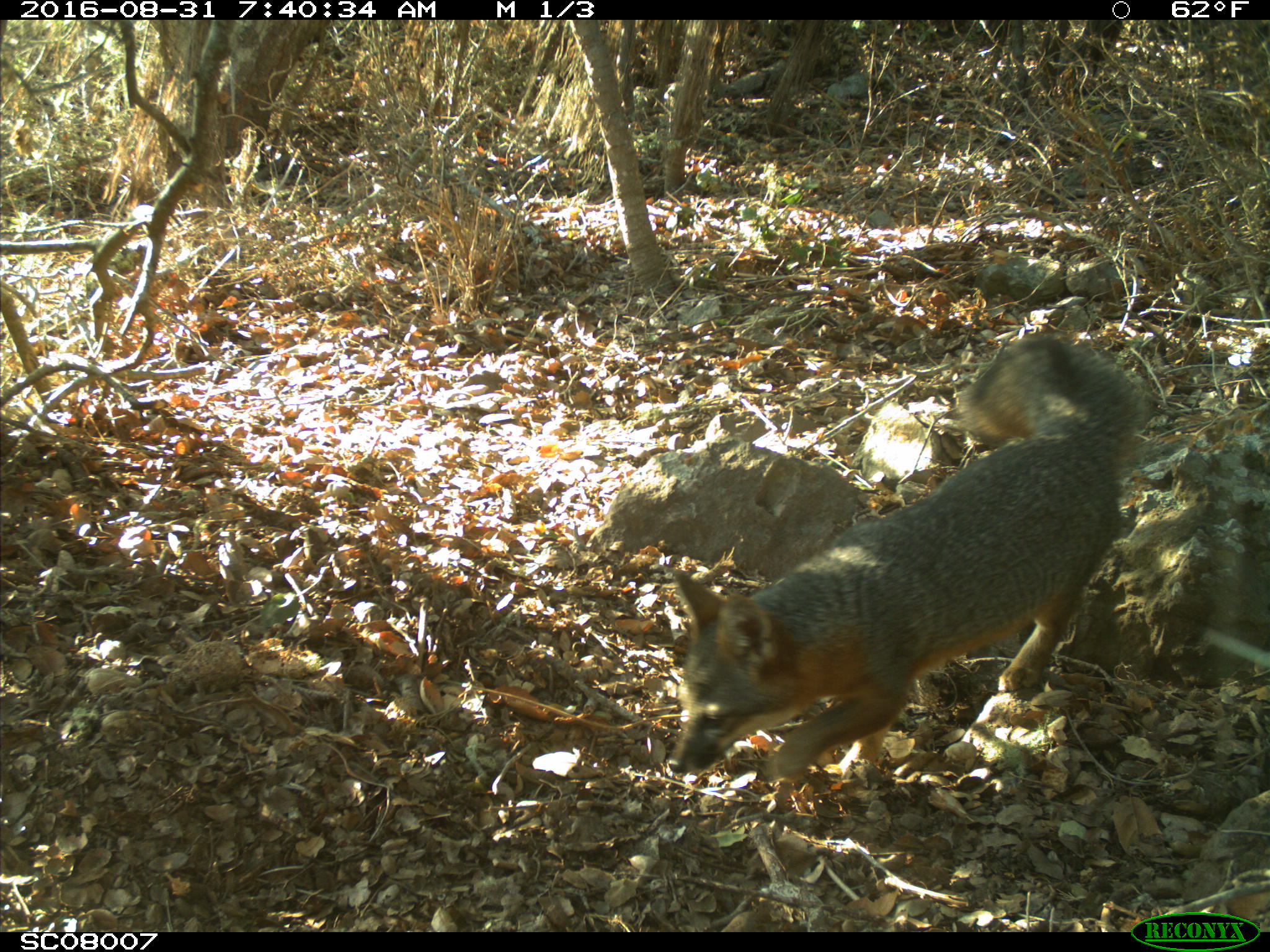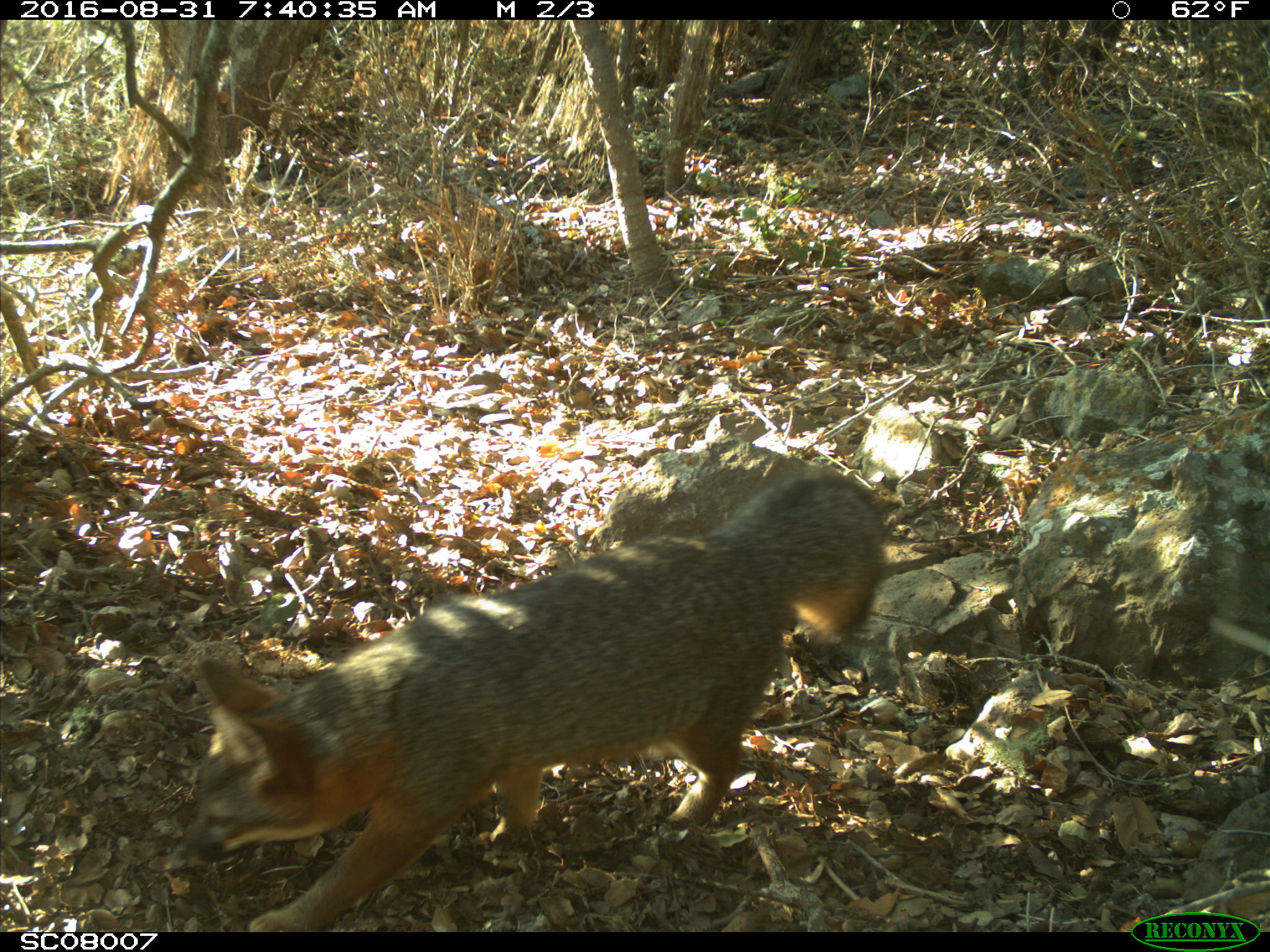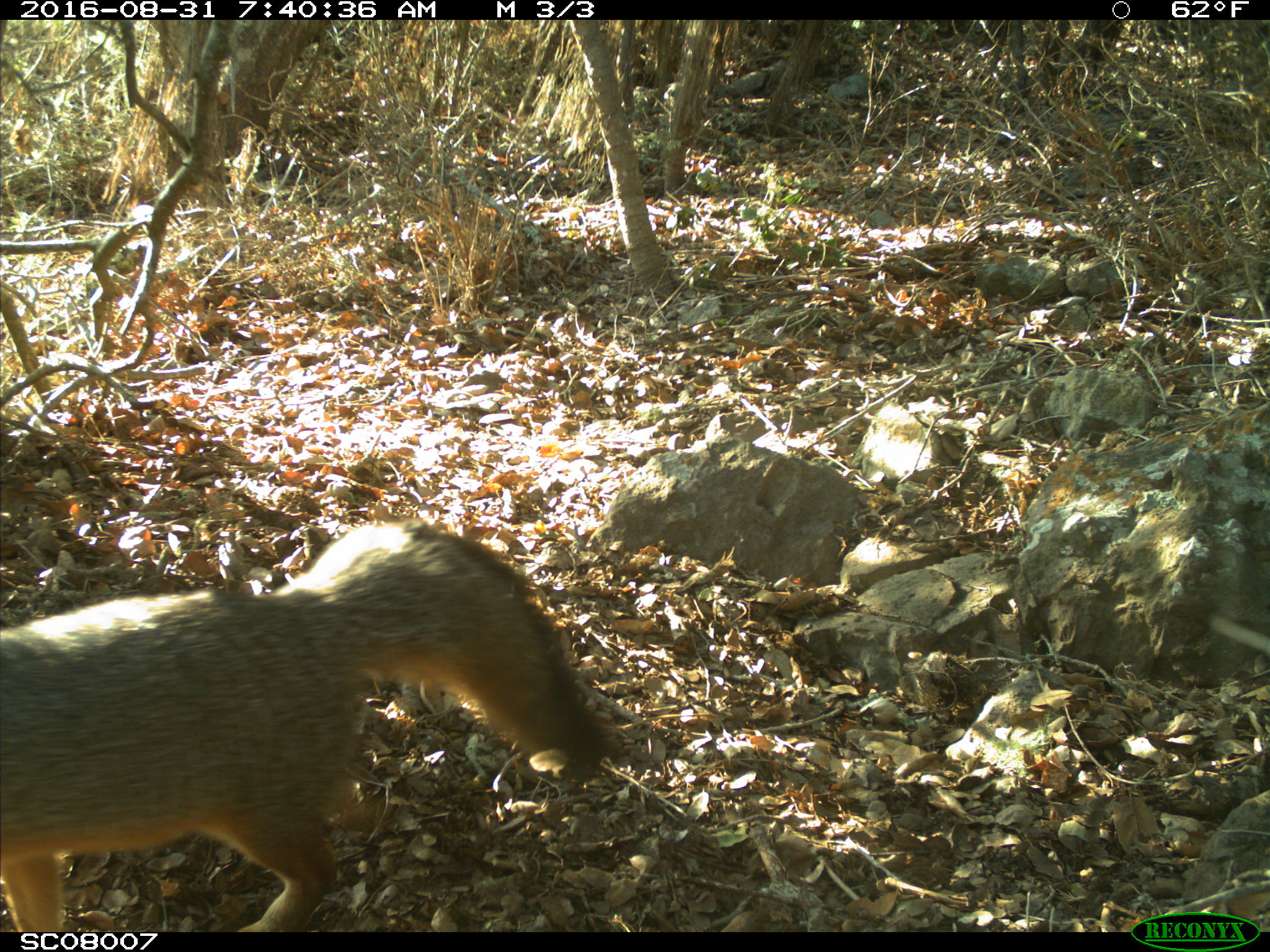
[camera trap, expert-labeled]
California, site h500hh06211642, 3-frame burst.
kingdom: Animalia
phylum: Chordata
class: Mammalia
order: Carnivora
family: Canidae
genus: Urocyon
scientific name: Urocyon littoralis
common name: island fox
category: fox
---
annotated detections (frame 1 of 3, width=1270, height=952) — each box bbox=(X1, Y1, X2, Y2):
fox: bbox=(668, 334, 1139, 781)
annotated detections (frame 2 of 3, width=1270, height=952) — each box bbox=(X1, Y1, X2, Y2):
fox: bbox=(184, 469, 885, 931)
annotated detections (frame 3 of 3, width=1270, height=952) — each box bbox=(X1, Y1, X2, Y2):
fox: bbox=(0, 521, 605, 932)